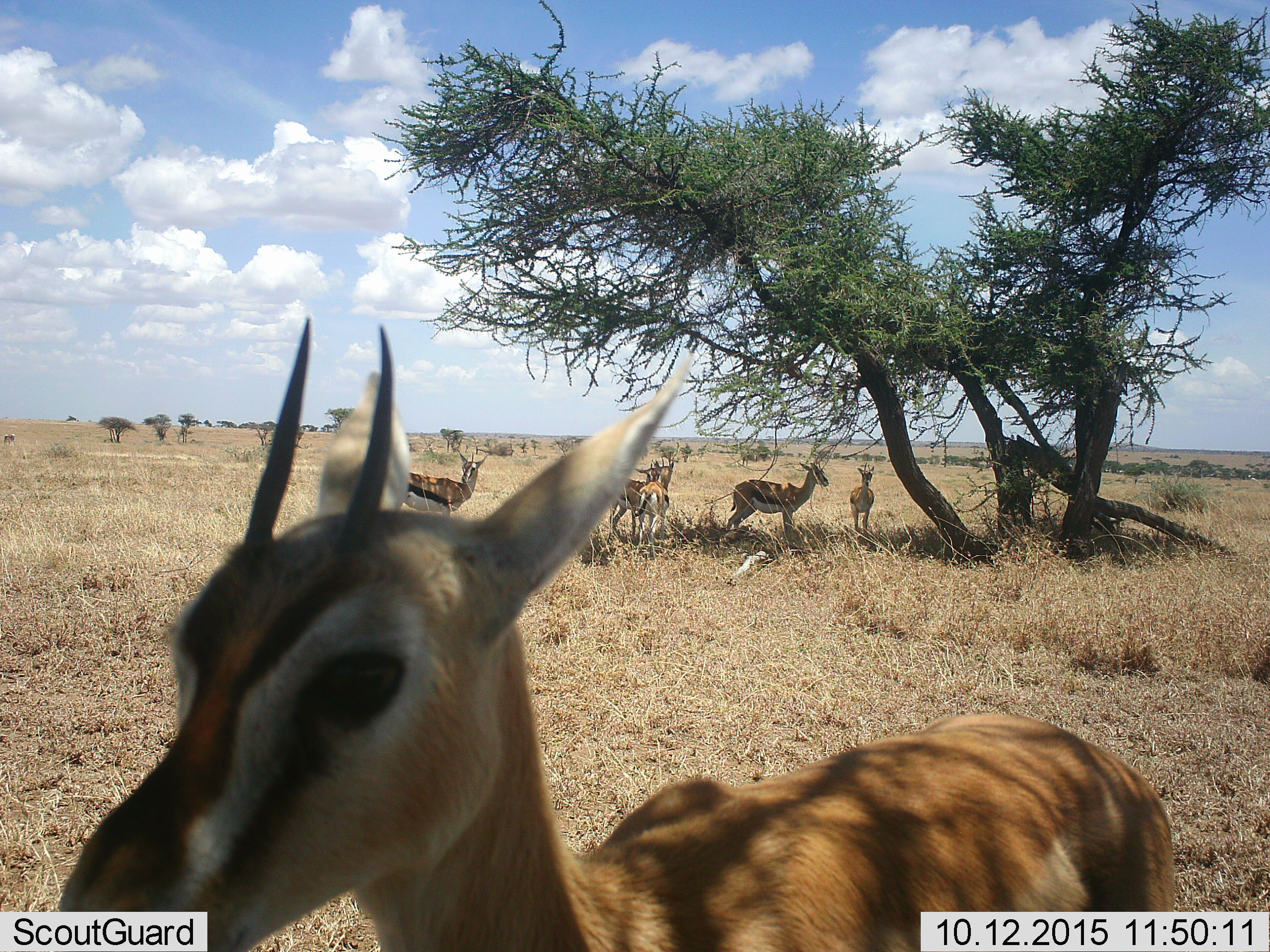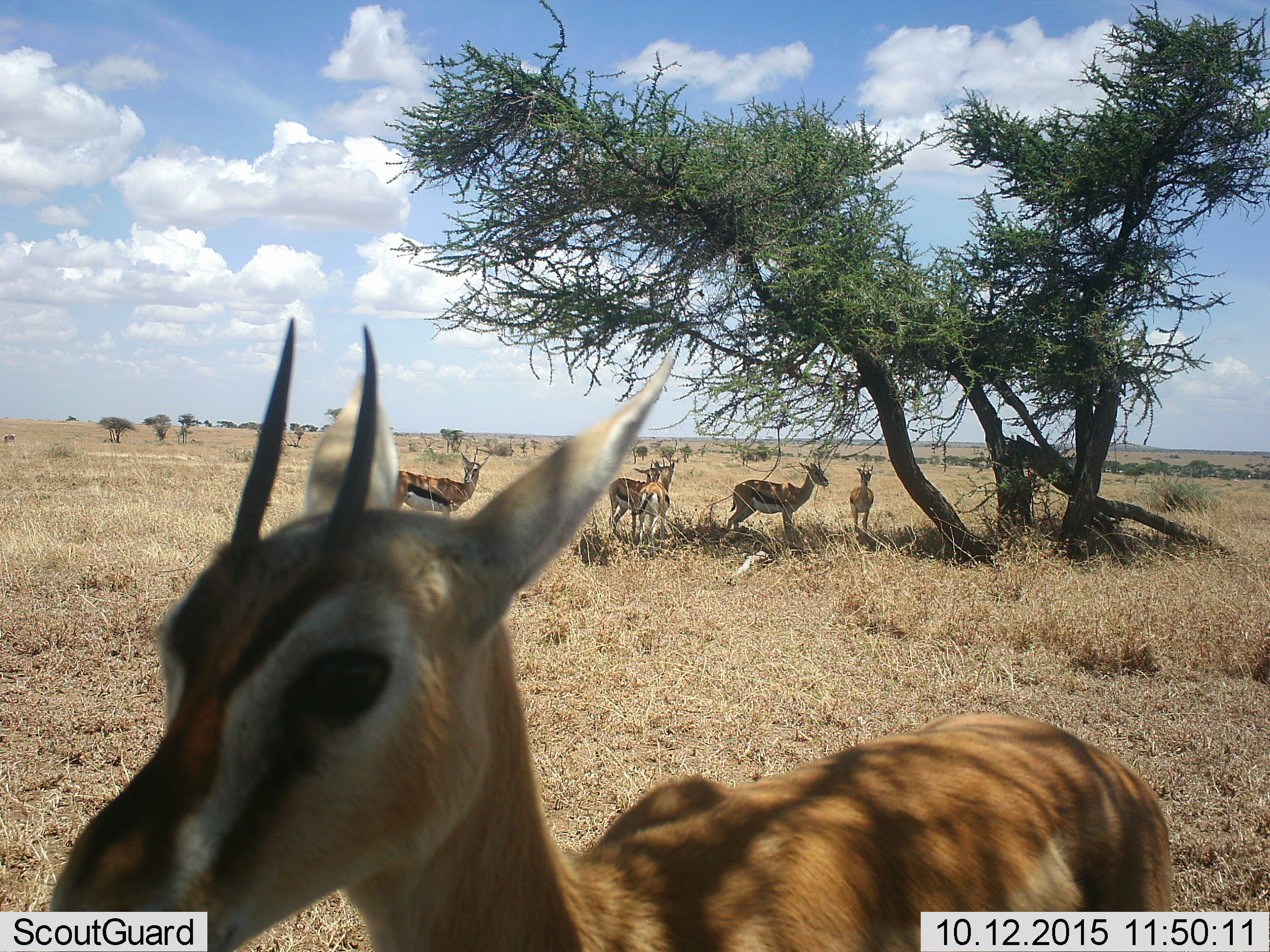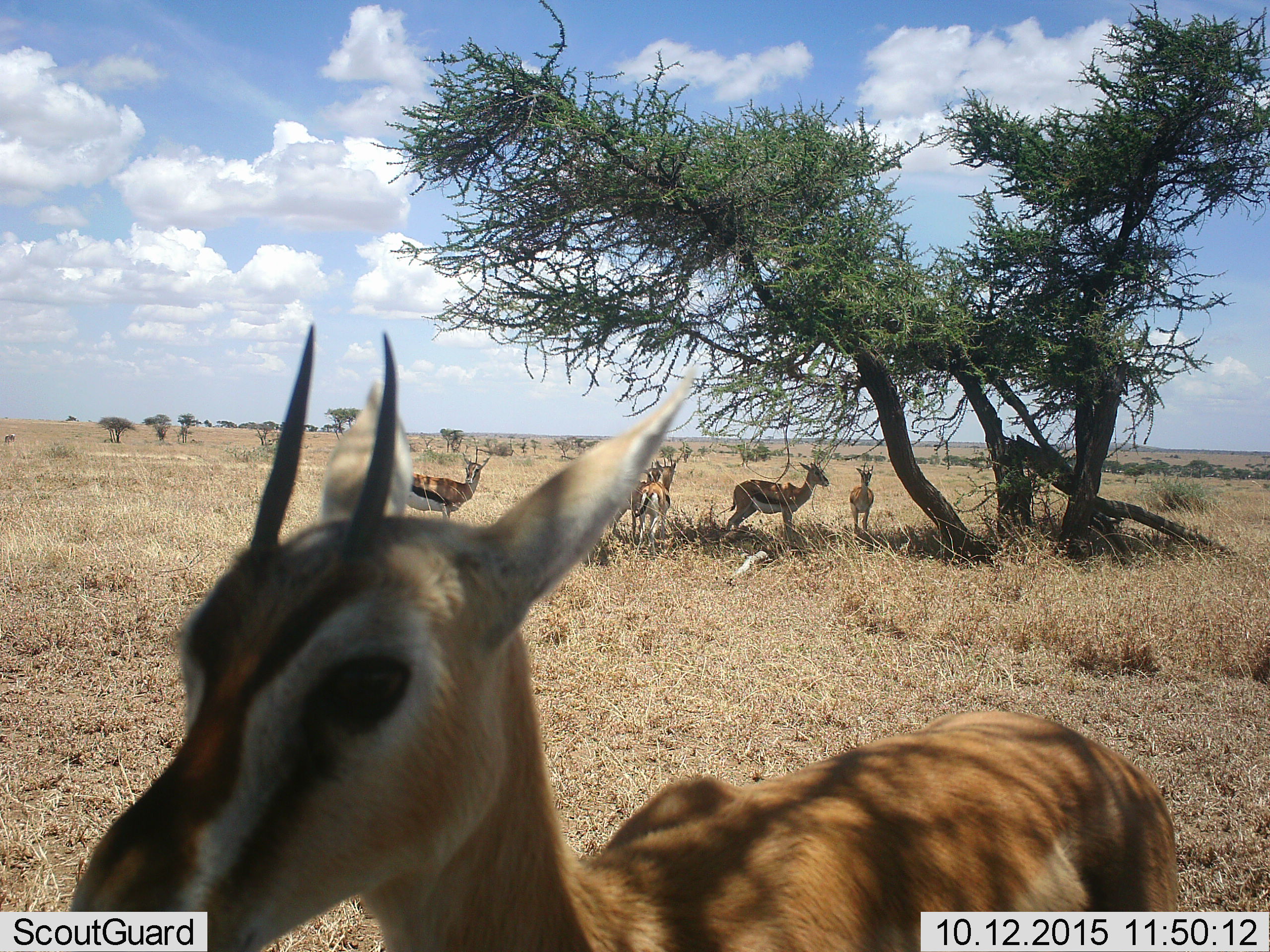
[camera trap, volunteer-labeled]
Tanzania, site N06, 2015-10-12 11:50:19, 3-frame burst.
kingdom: Animalia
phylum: Chordata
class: Mammalia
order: Artiodactyla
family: Bovidae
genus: Eudorcas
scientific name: Eudorcas thomsonii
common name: thomson's gazelle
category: gazellethomsons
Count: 6.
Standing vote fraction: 89%.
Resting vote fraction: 11%.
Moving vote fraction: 22%.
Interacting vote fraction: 11%.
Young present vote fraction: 11%.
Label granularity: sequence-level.